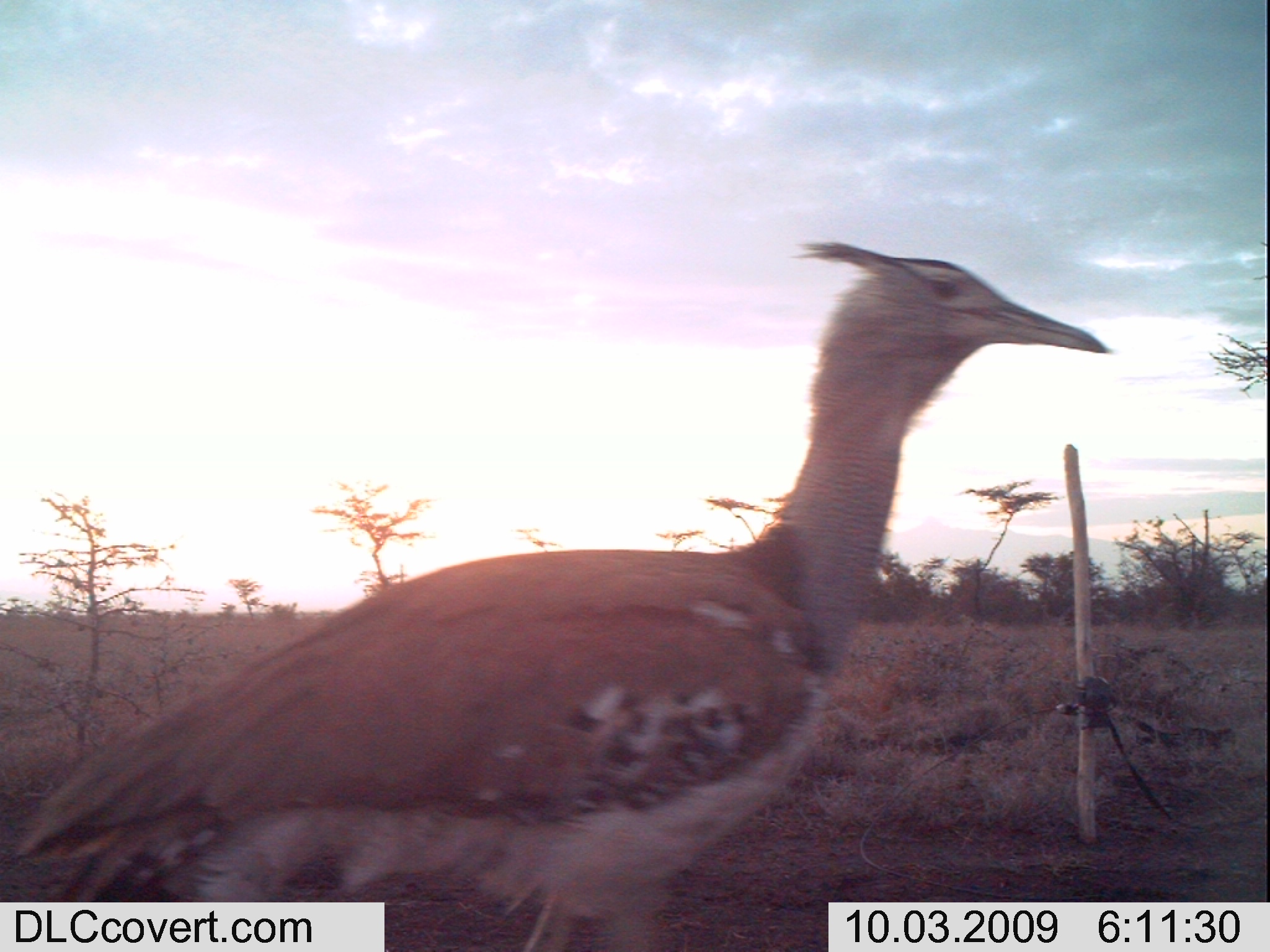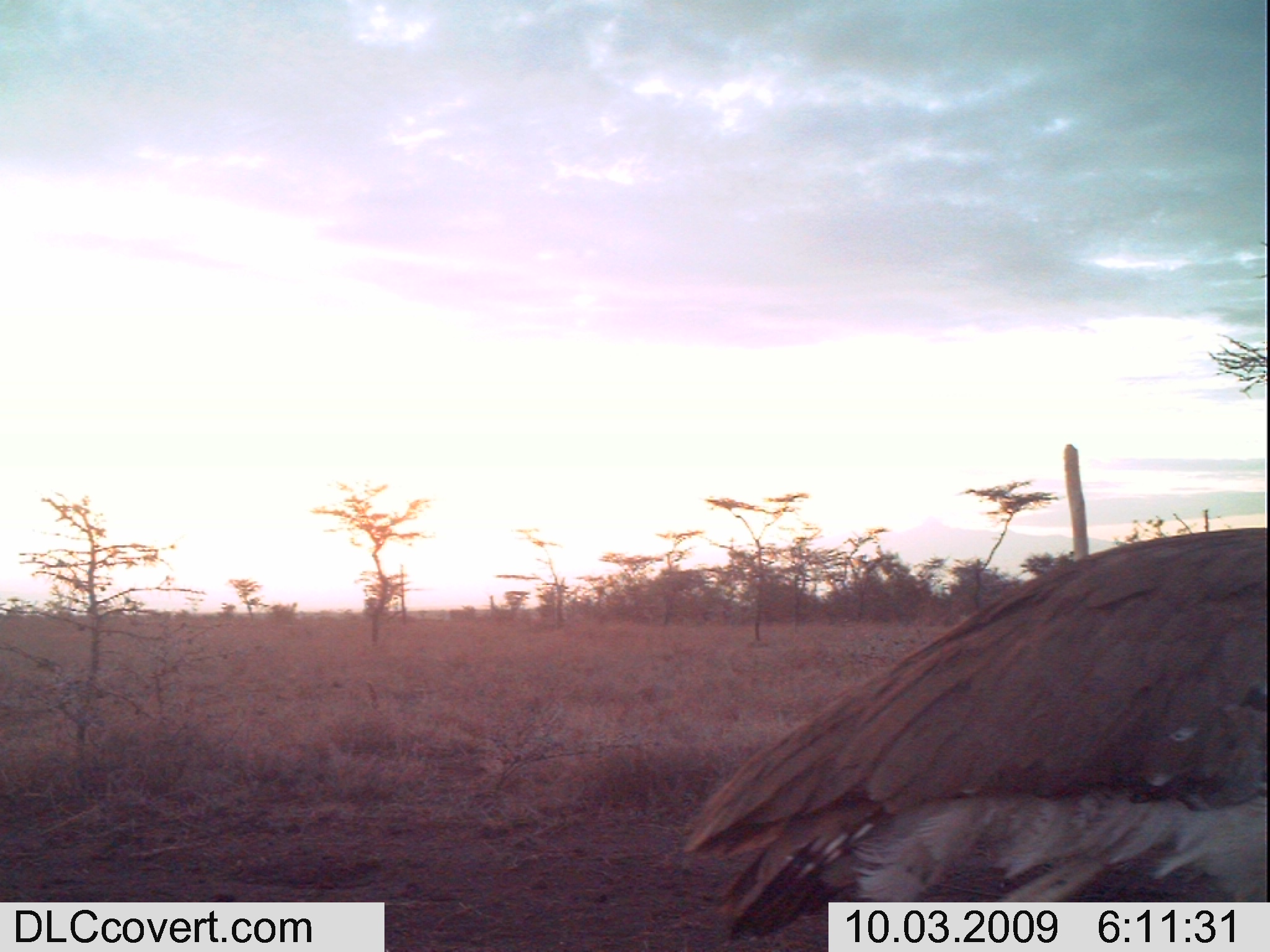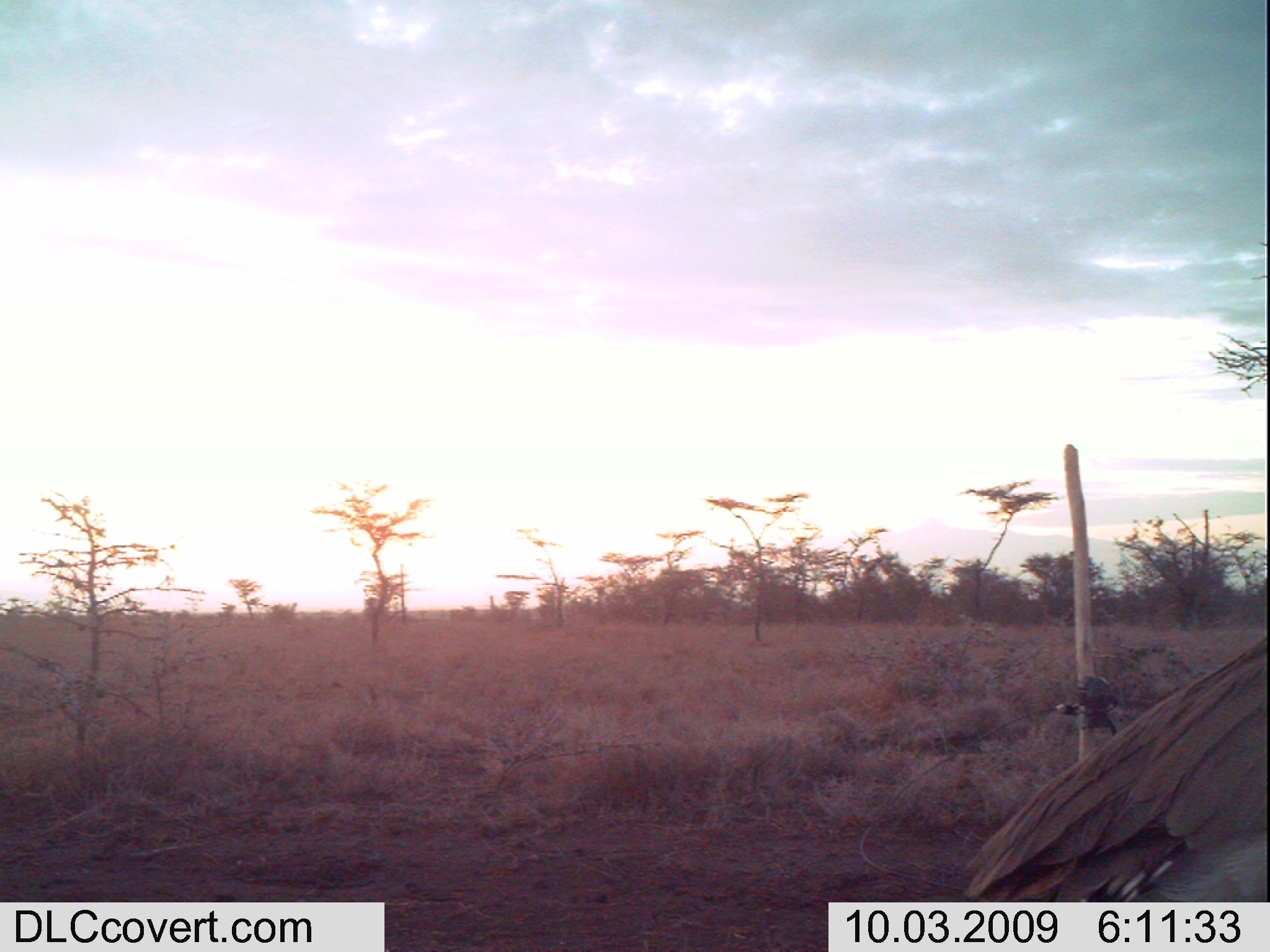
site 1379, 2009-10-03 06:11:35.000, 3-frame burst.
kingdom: Animalia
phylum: Chordata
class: Aves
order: Otidiformes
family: Otididae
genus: Ardeotis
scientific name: Ardeotis kori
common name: kori bustard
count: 1